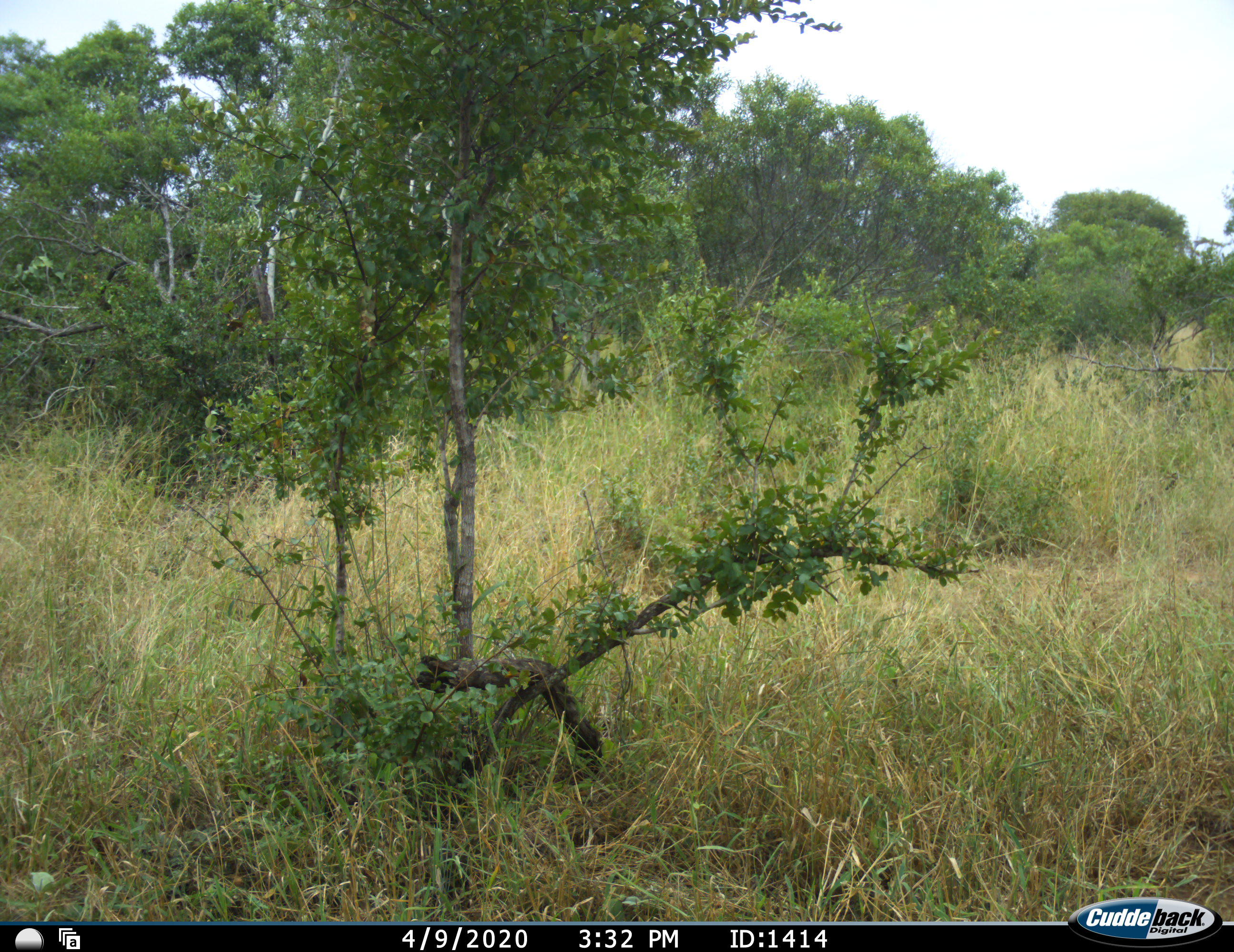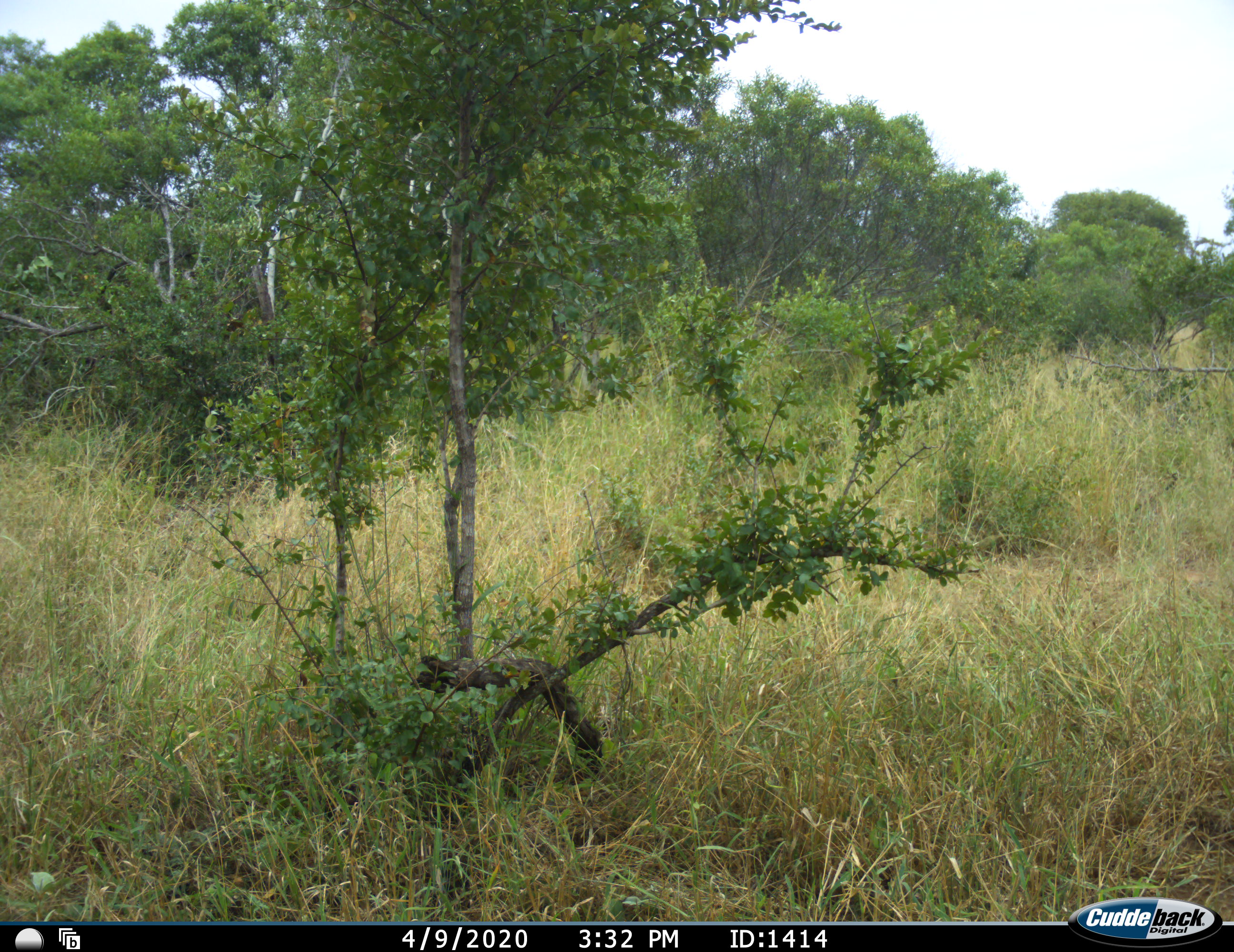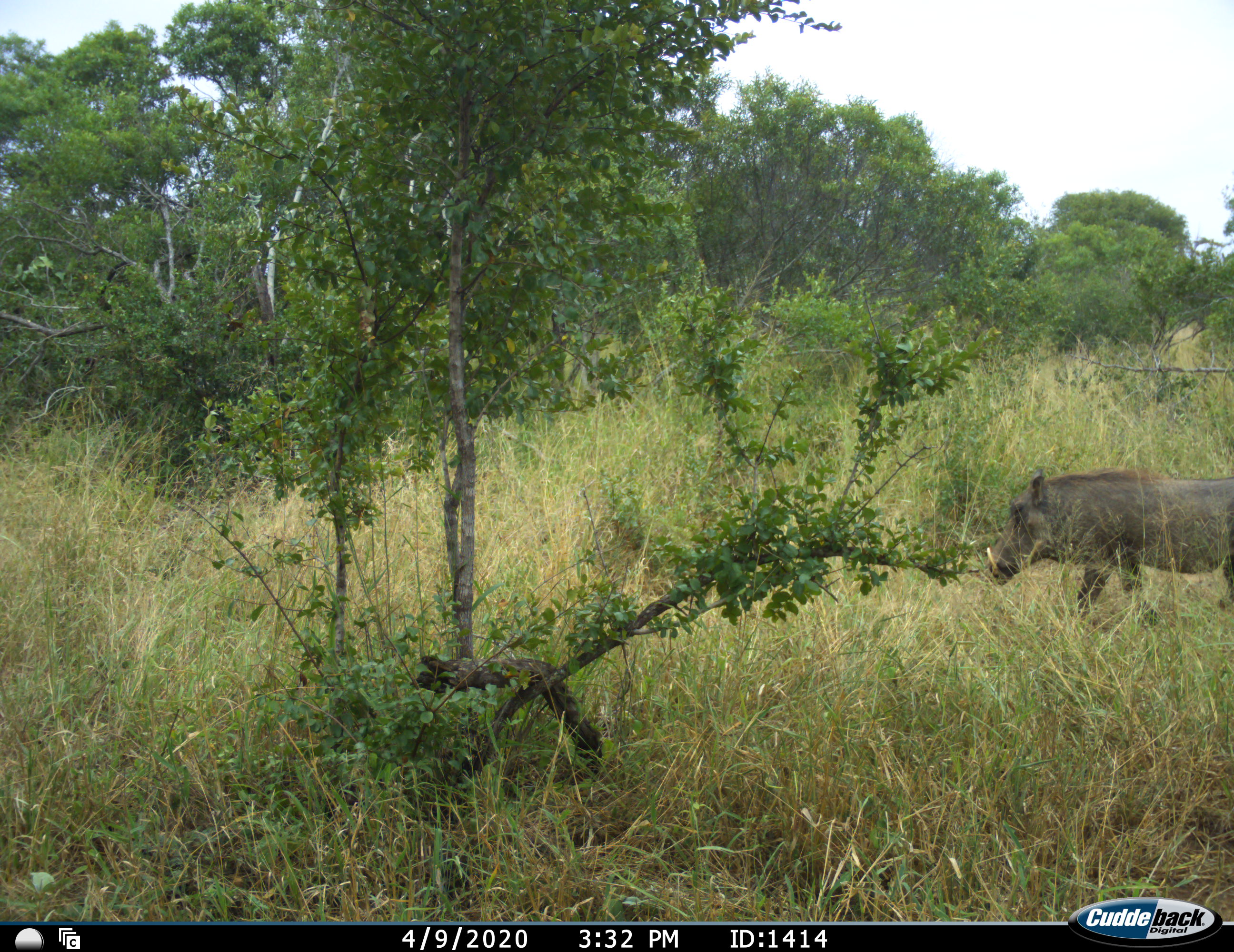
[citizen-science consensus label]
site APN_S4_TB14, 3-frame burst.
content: unidentified animal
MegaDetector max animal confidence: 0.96